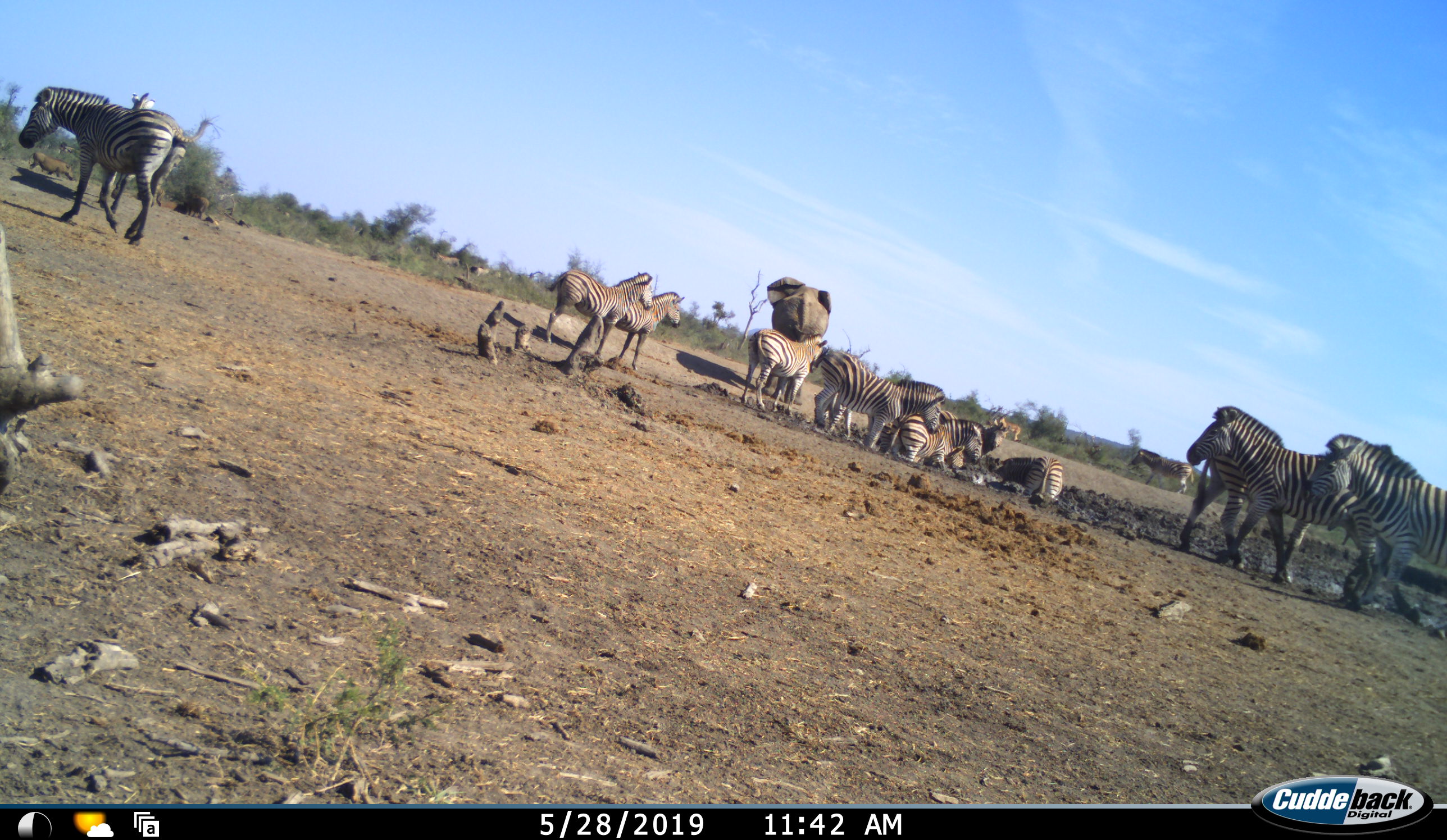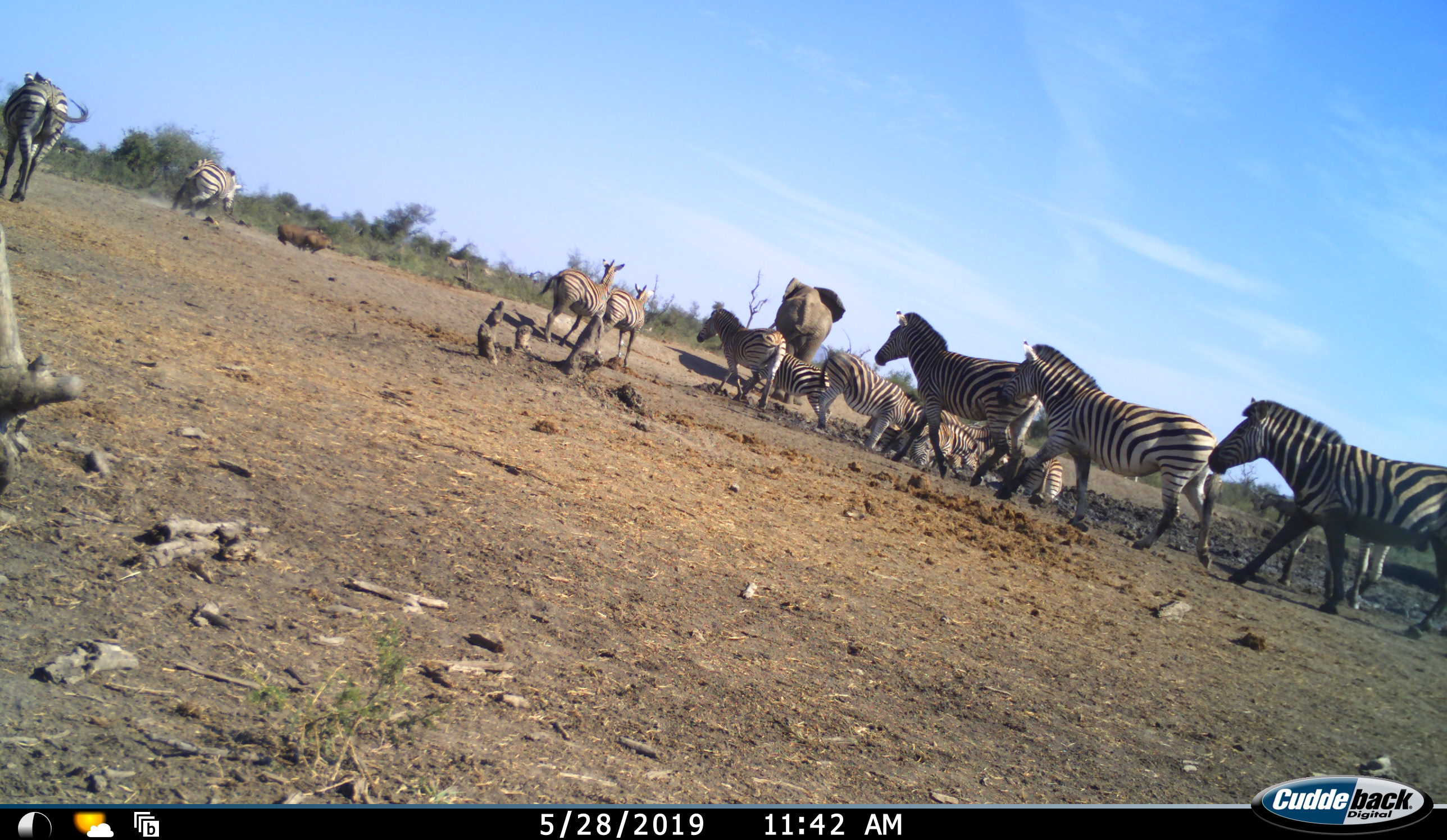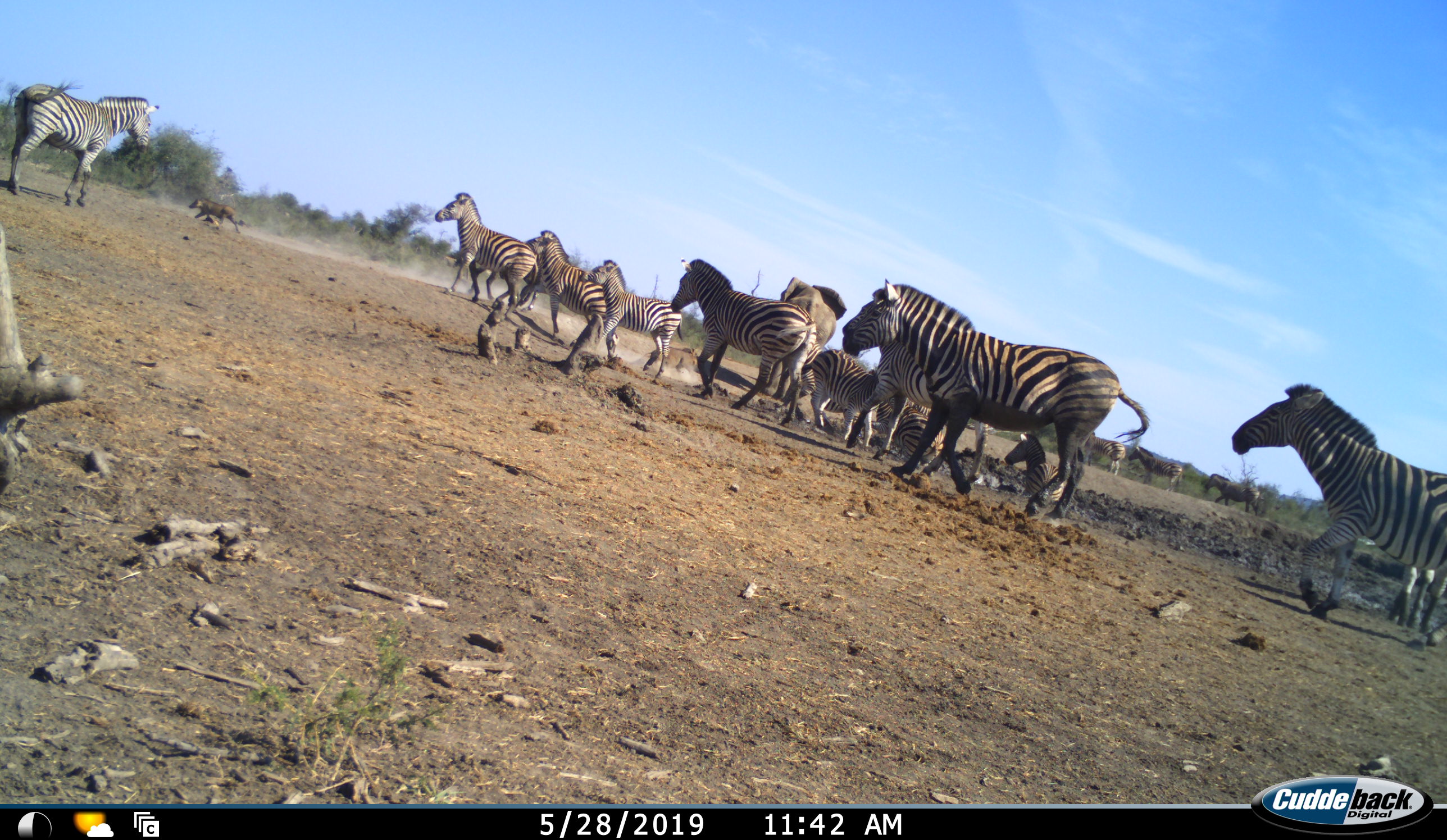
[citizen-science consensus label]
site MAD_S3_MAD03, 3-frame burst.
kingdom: Animalia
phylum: Chordata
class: Mammalia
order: Proboscidea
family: Elephantidae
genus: Loxodonta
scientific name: Loxodonta africana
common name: african bush elephant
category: elephant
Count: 1.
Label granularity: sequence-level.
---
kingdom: Animalia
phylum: Chordata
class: Mammalia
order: Perissodactyla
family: Equidae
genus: Equus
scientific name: Equus quagga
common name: plains zebra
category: zebraplains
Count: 11-50.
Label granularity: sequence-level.